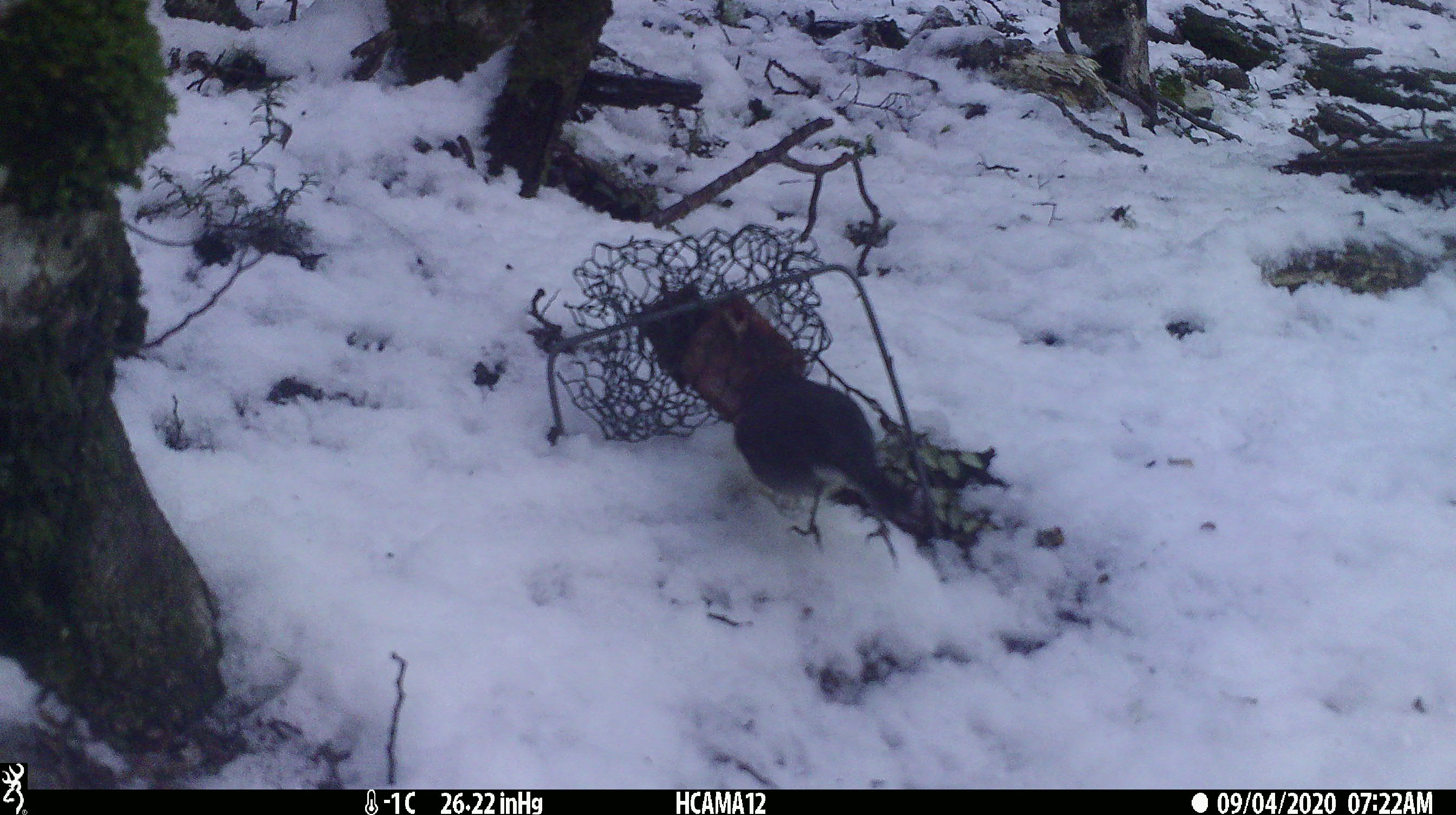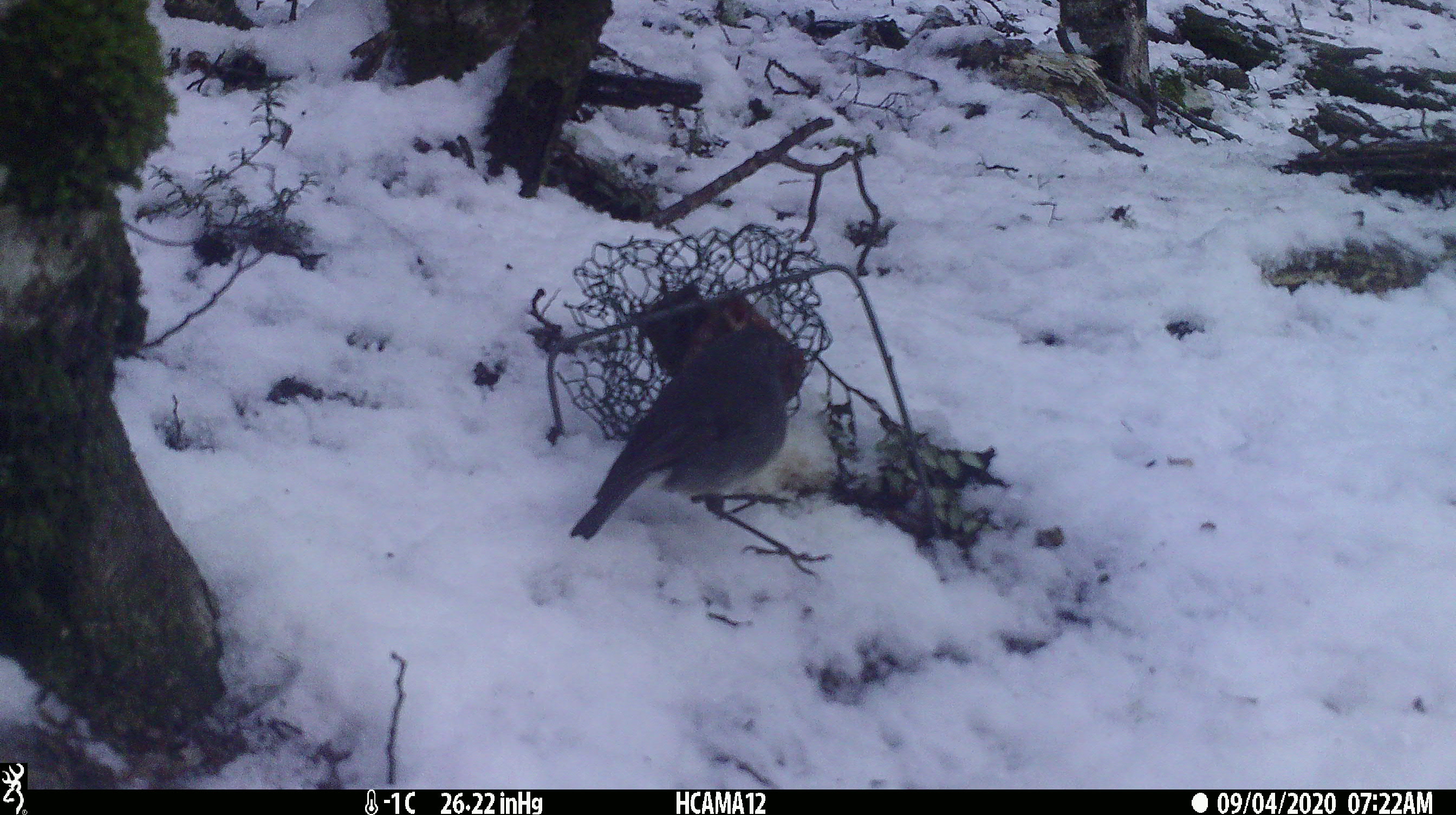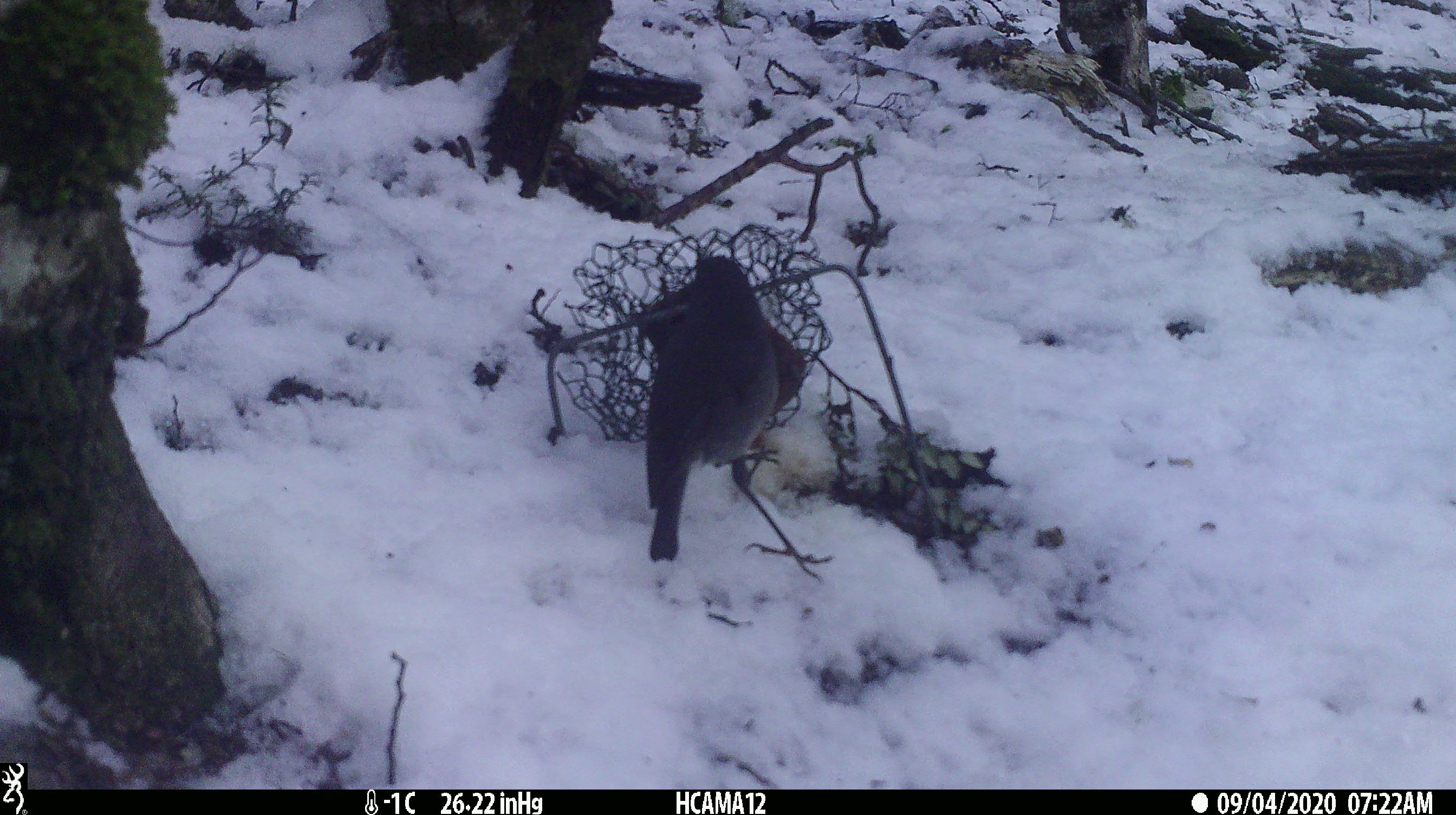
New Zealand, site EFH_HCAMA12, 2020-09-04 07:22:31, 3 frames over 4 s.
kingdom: Animalia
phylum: Chordata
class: Aves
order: Passeriformes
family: Petroicidae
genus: Petroica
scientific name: Petroica australis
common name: new zealand robin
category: robin